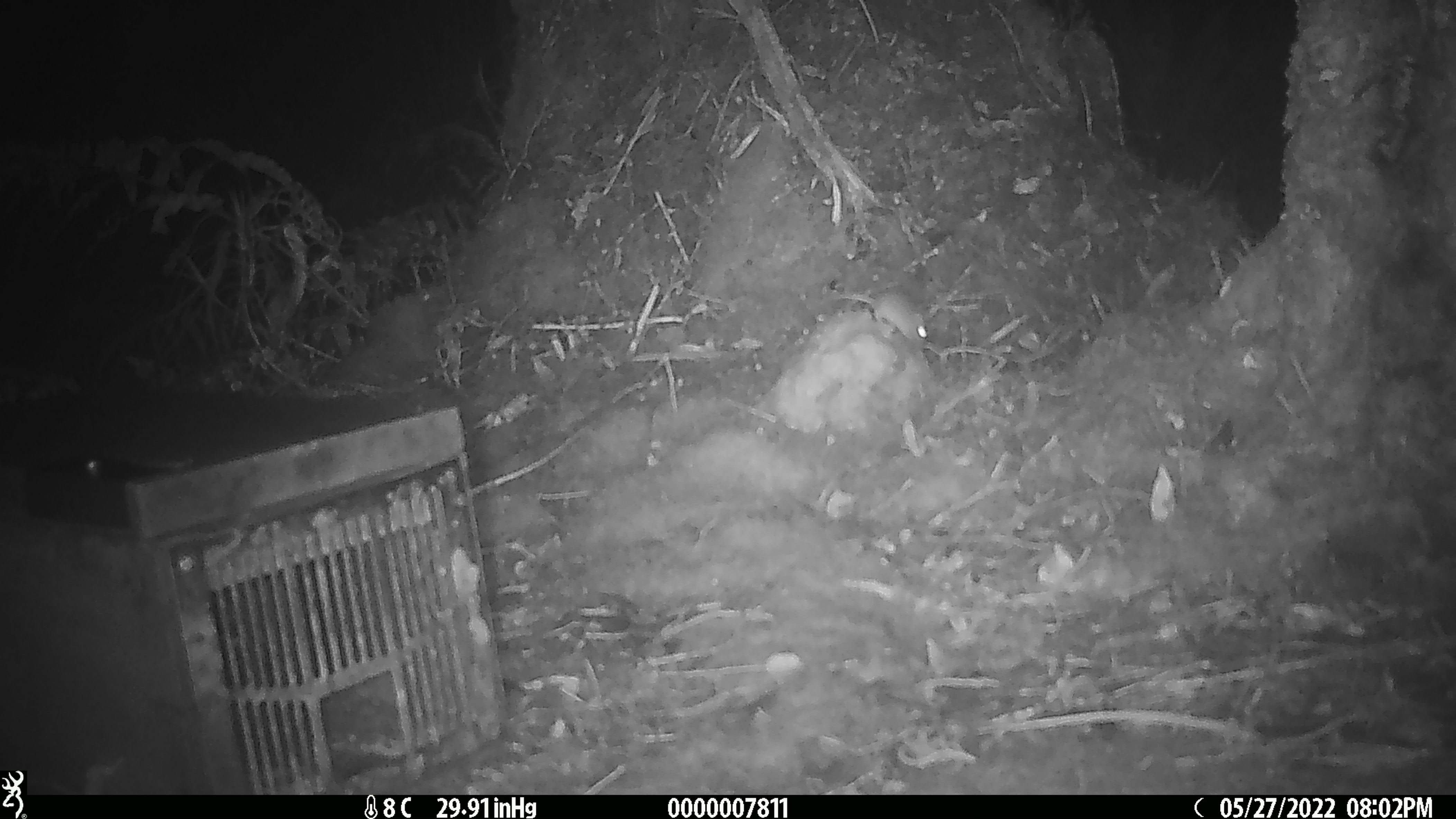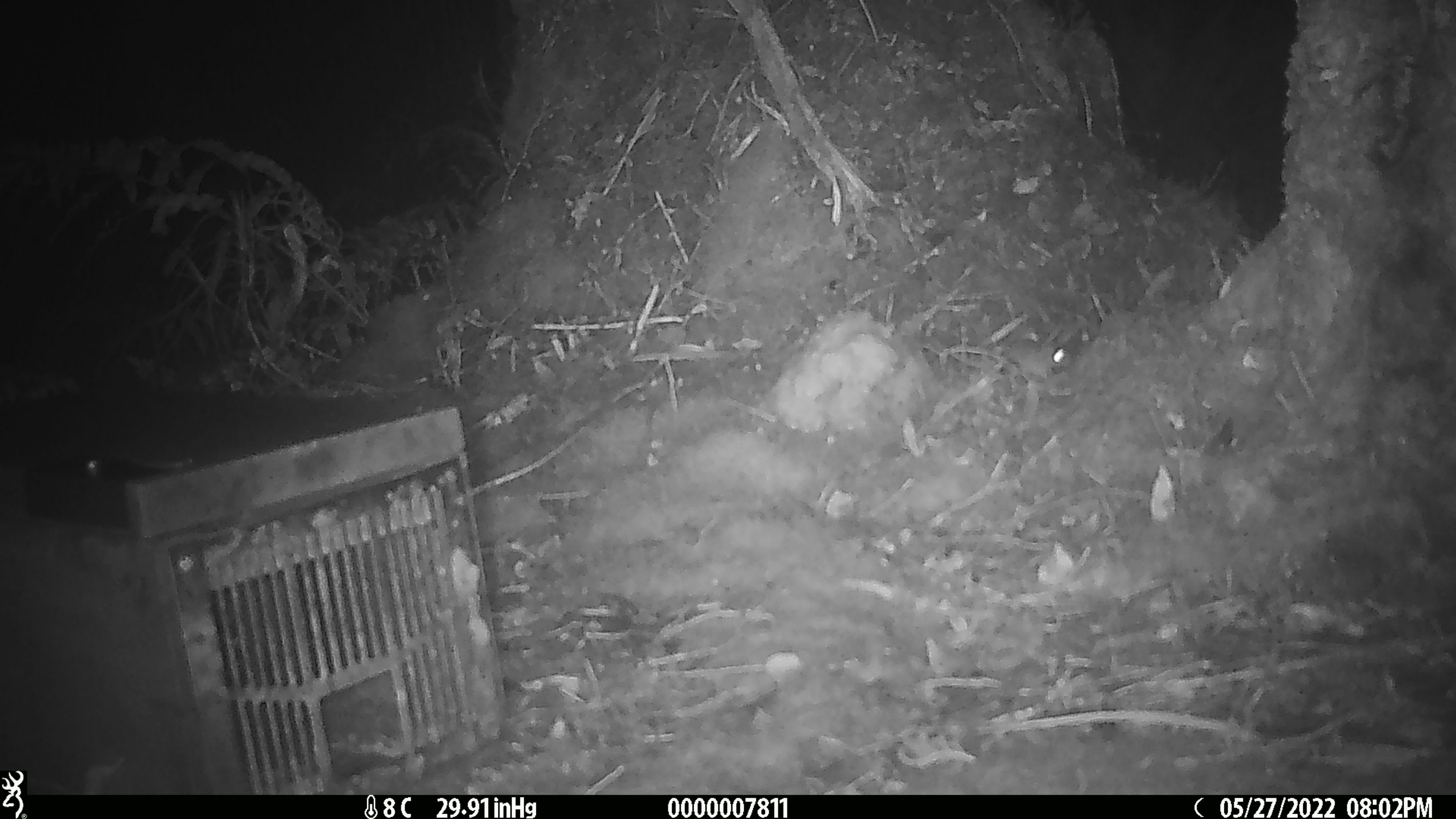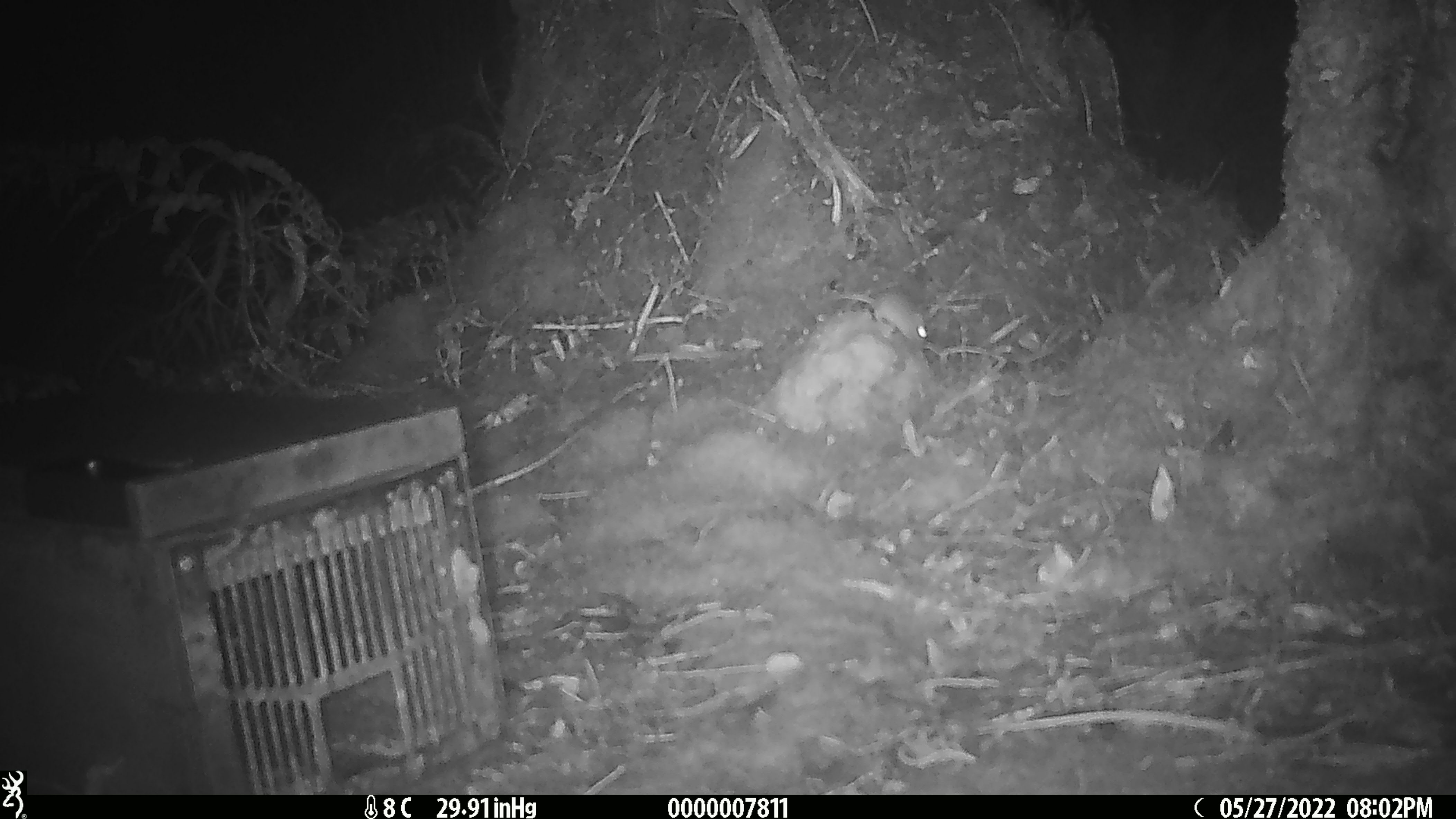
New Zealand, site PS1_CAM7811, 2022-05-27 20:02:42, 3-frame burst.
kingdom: Animalia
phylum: Chordata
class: Mammalia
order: Rodentia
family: Muridae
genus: Mus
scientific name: Mus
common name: mouse